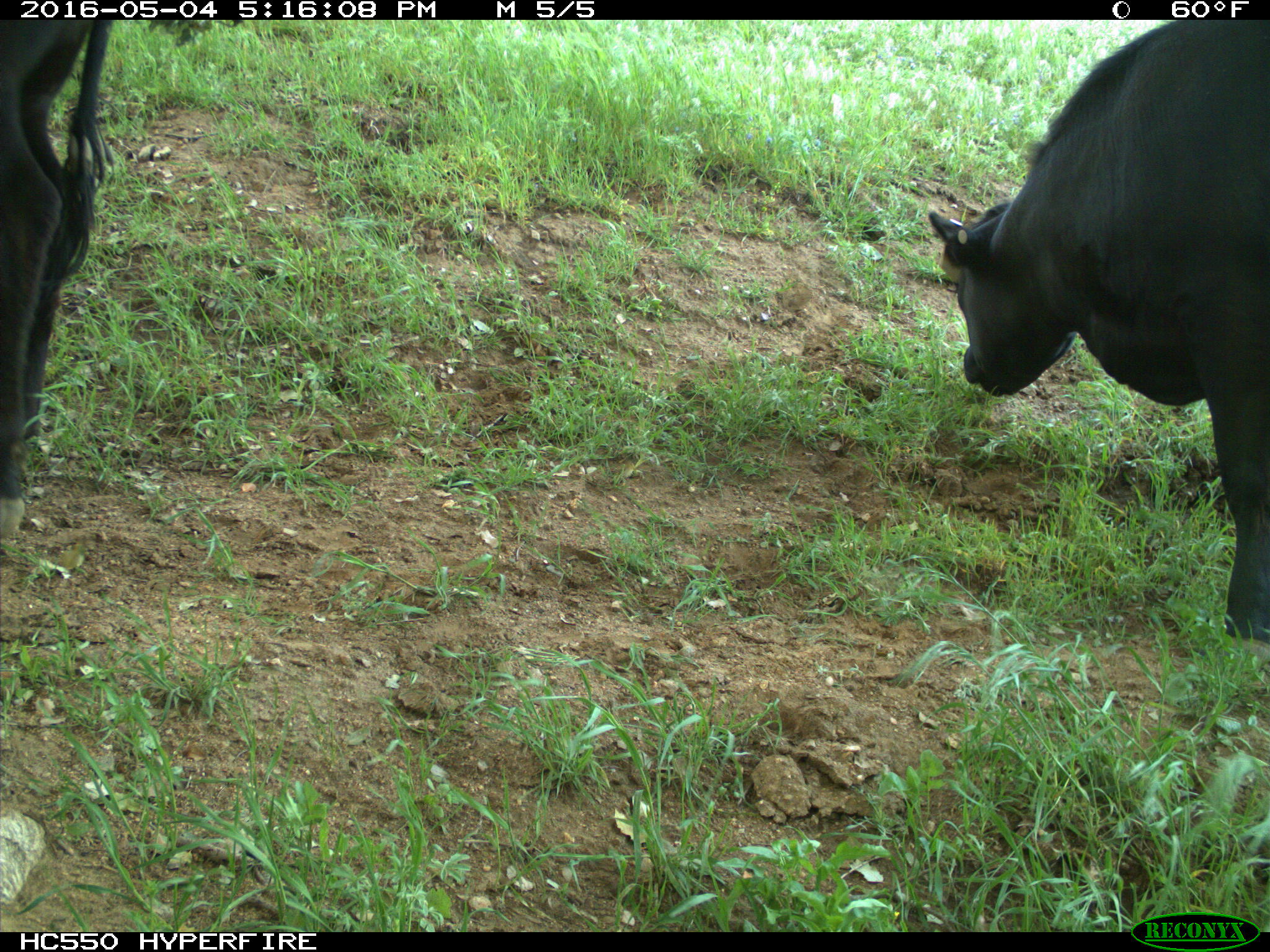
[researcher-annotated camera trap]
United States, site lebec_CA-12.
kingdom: Animalia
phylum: Chordata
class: Mammalia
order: Artiodactyla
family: Bovidae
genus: Bos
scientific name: Bos taurus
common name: domestic cow